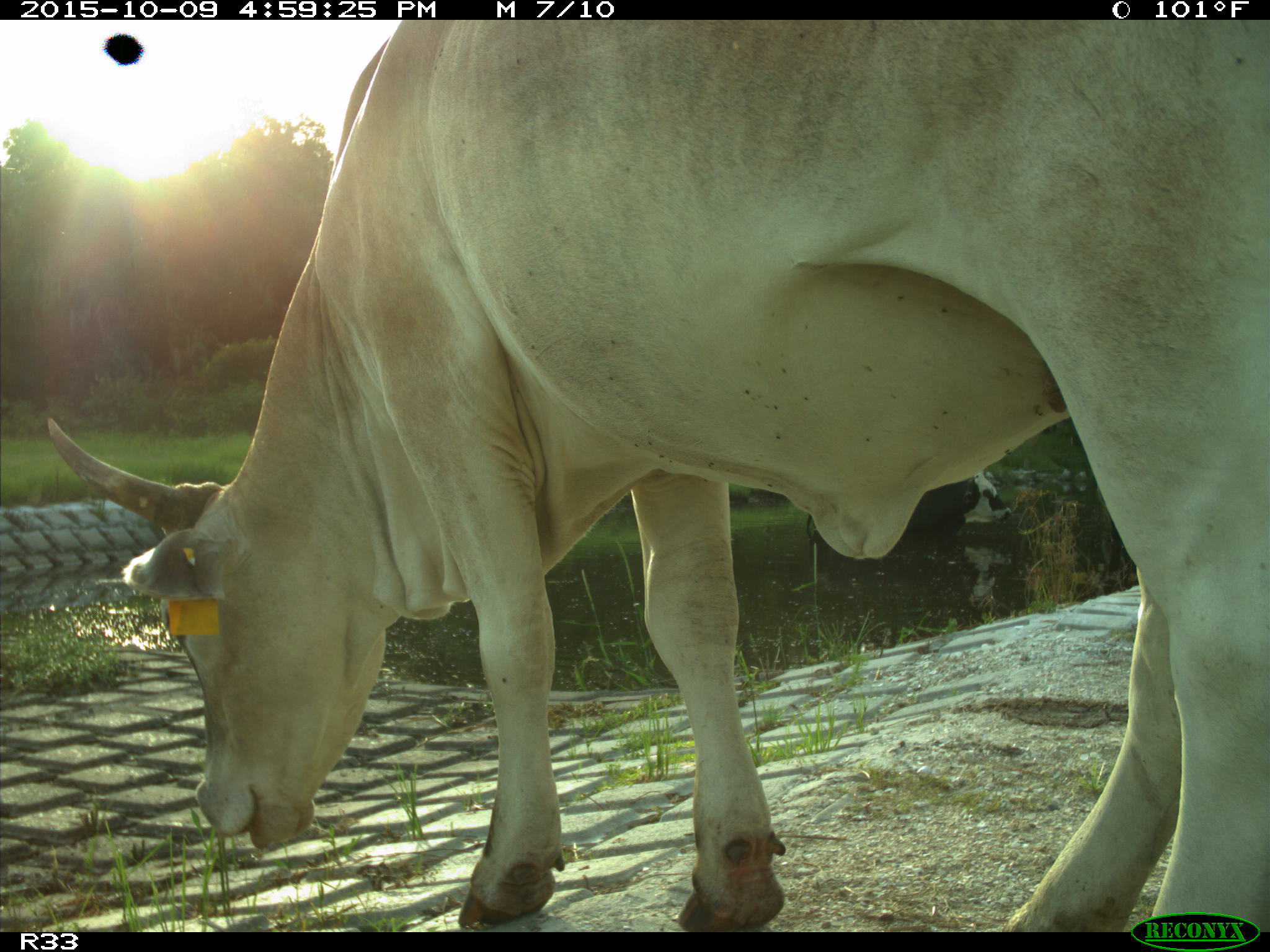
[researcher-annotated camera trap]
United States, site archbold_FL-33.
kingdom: Animalia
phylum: Chordata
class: Mammalia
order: Artiodactyla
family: Bovidae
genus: Bos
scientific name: Bos taurus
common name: domestic cow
Bos taurus (domestic cow).